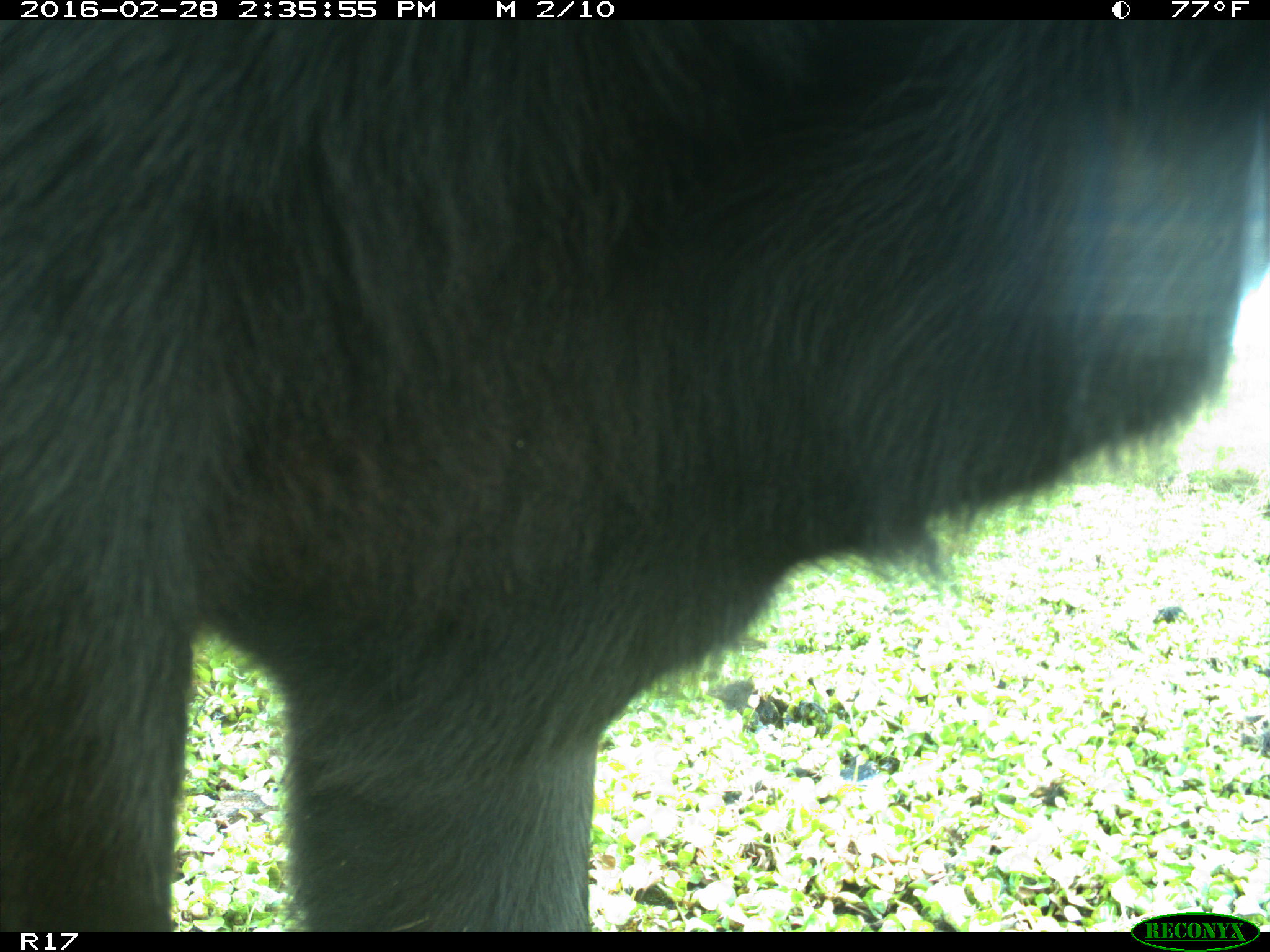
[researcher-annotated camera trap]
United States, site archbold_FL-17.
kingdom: Animalia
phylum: Chordata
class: Mammalia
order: Artiodactyla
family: Bovidae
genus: Bos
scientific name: Bos taurus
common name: domestic cow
Bos taurus (domestic cow).